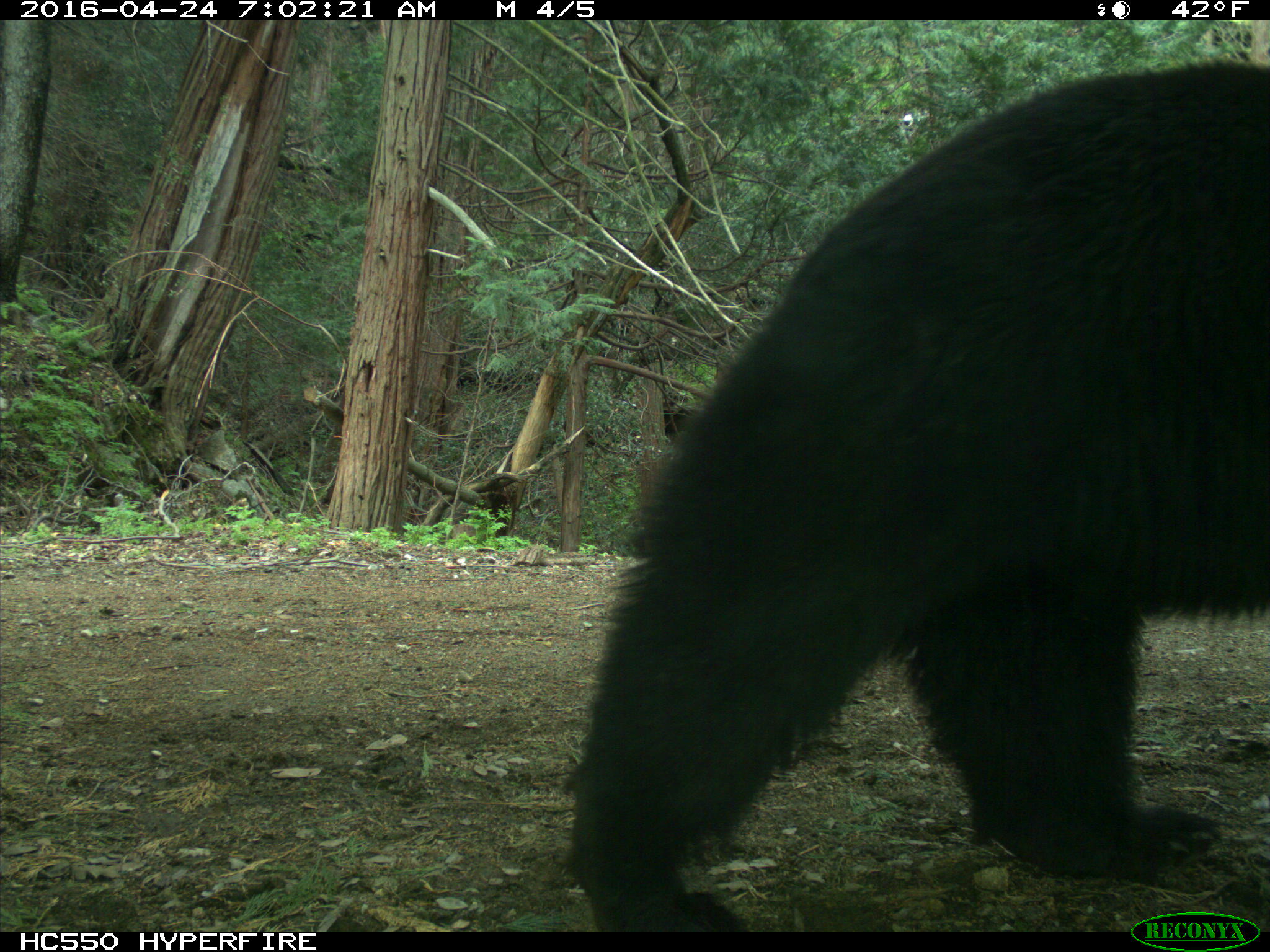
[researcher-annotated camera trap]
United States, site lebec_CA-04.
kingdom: Animalia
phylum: Chordata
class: Mammalia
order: Carnivora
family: Ursidae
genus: Ursus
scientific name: Ursus americanus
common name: american black bear